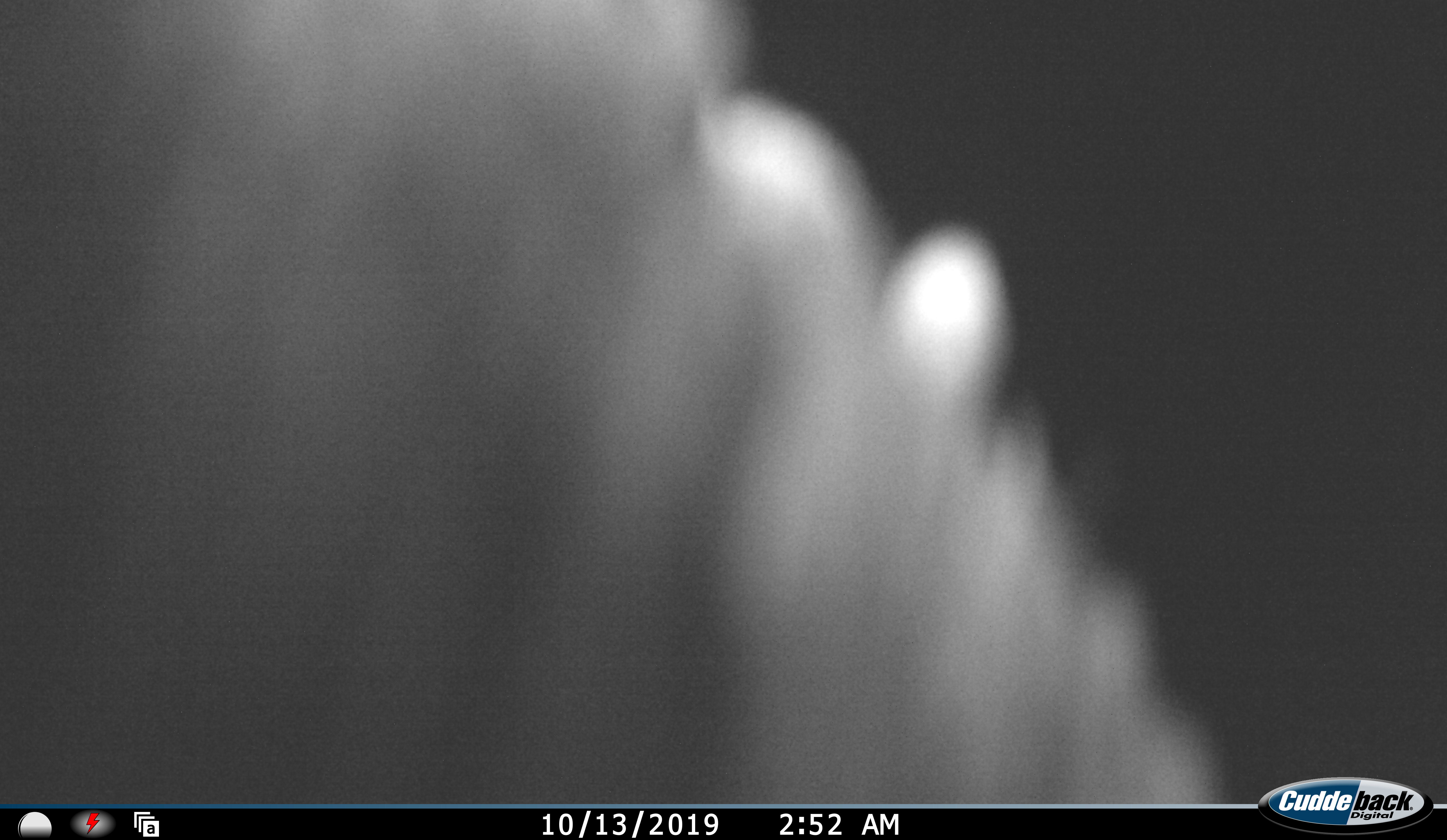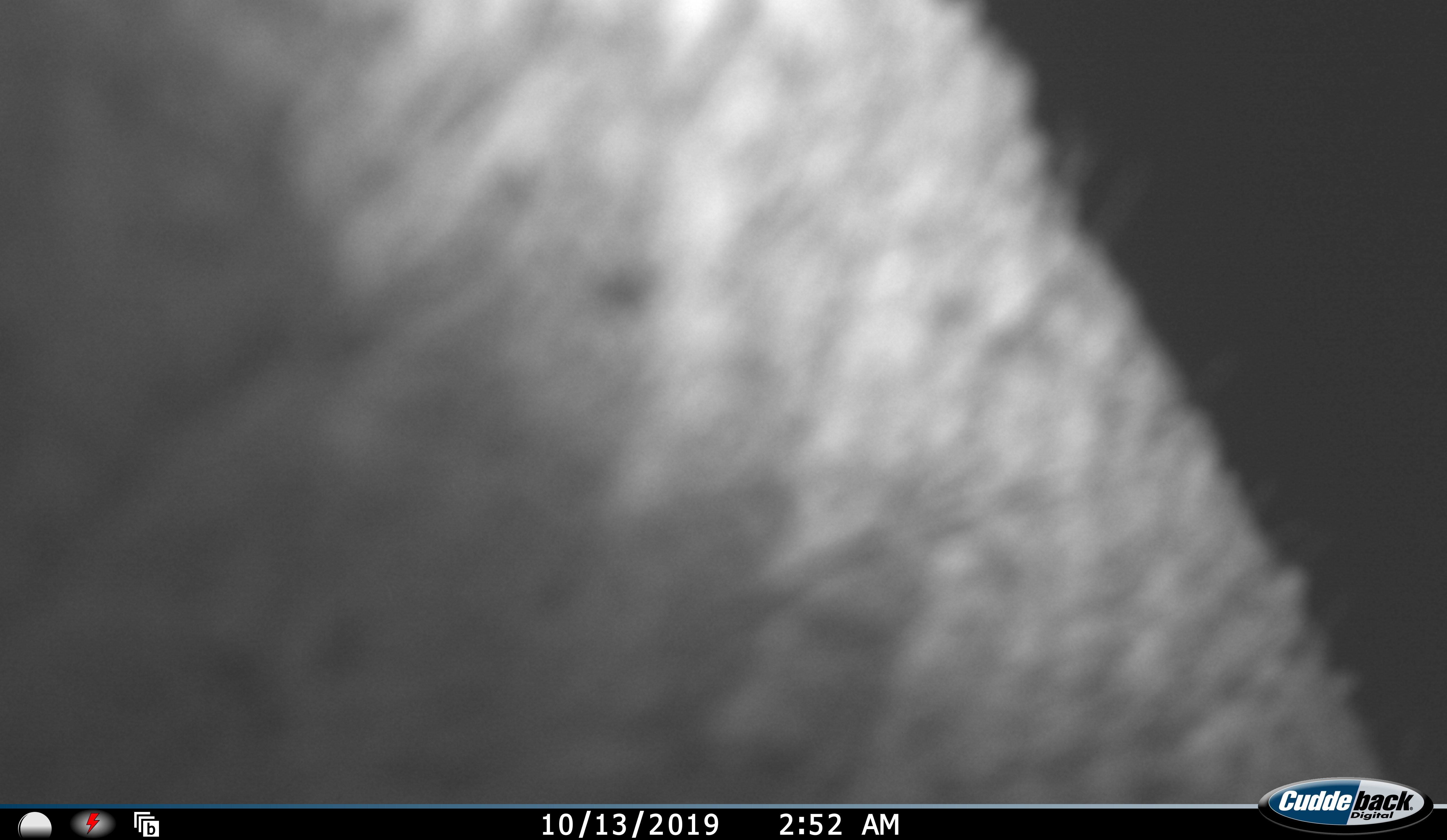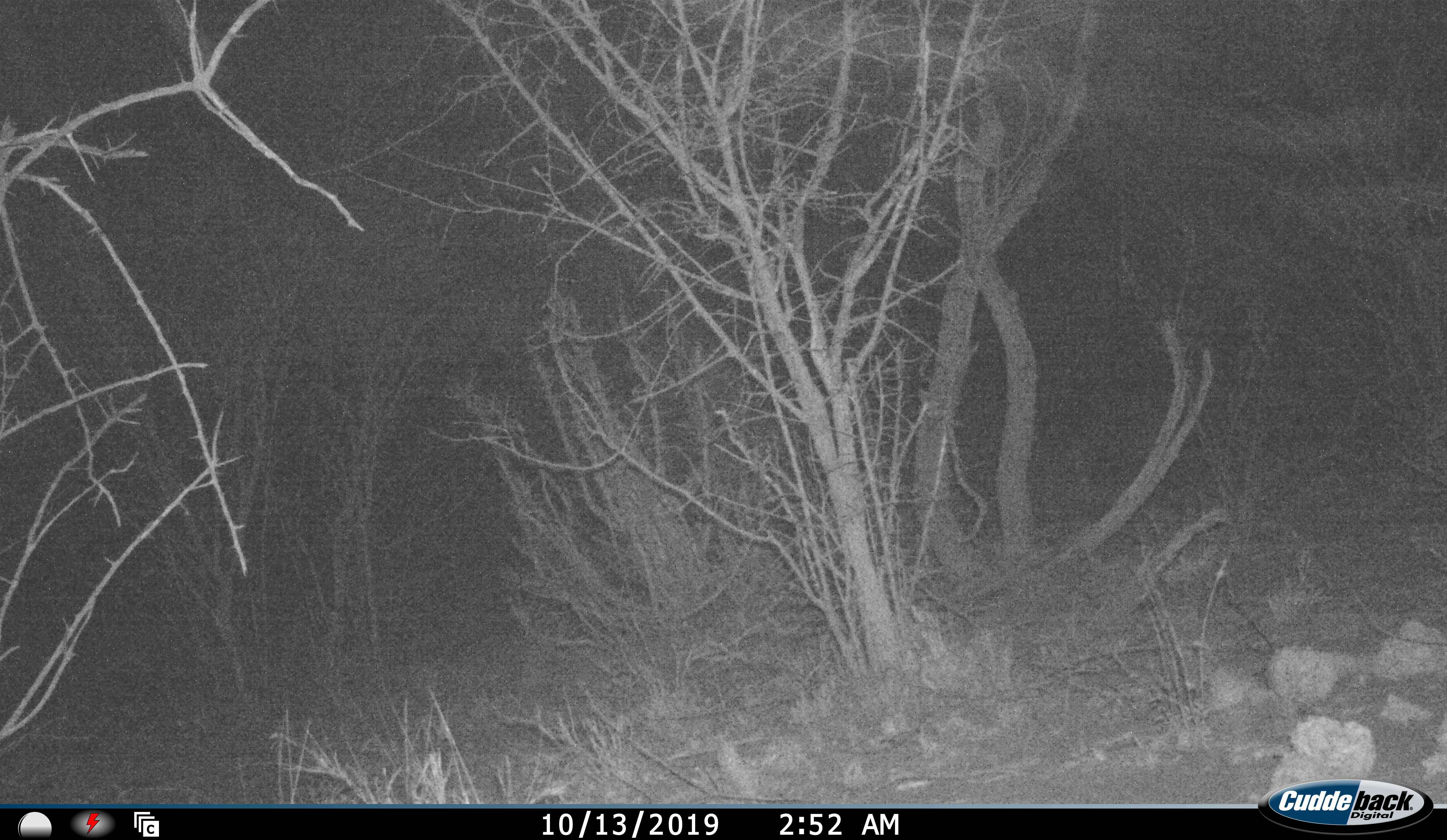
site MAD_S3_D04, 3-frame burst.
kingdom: Animalia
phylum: Chordata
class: Mammalia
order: Proboscidea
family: Elephantidae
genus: Loxodonta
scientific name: Loxodonta africana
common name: african bush elephant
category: elephant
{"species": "elephant (african bush elephant) (Loxodonta africana)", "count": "1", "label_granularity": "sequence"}